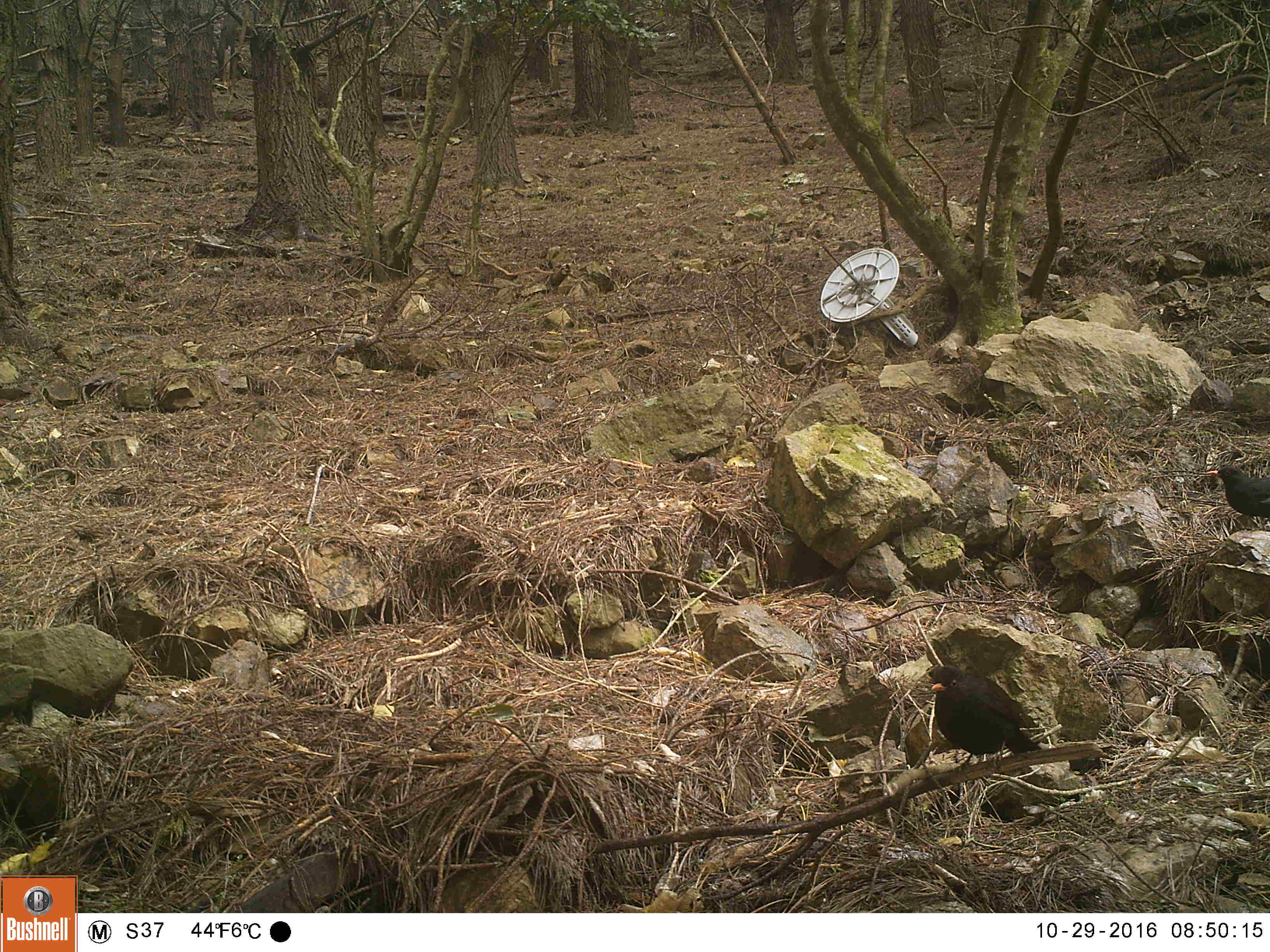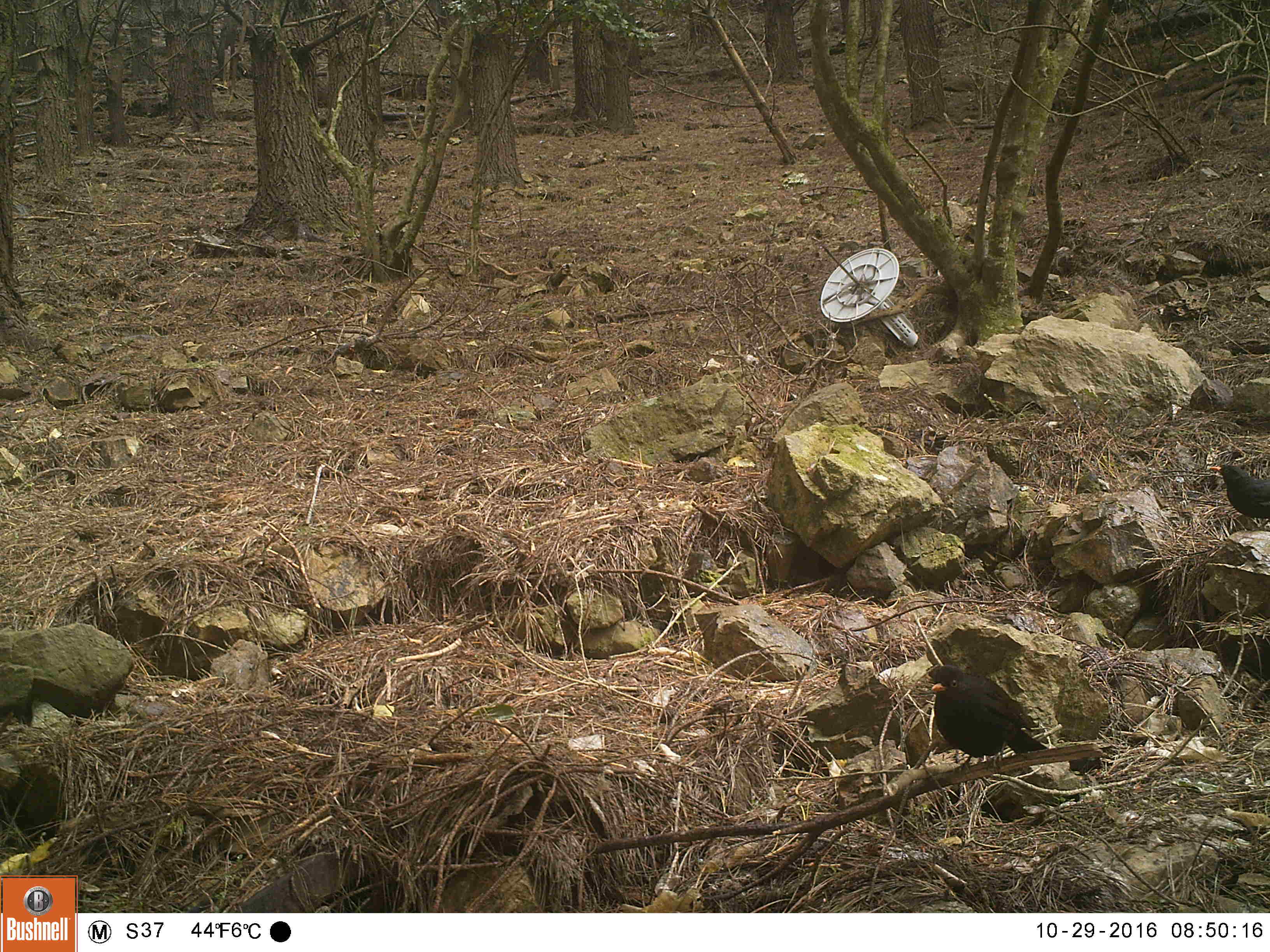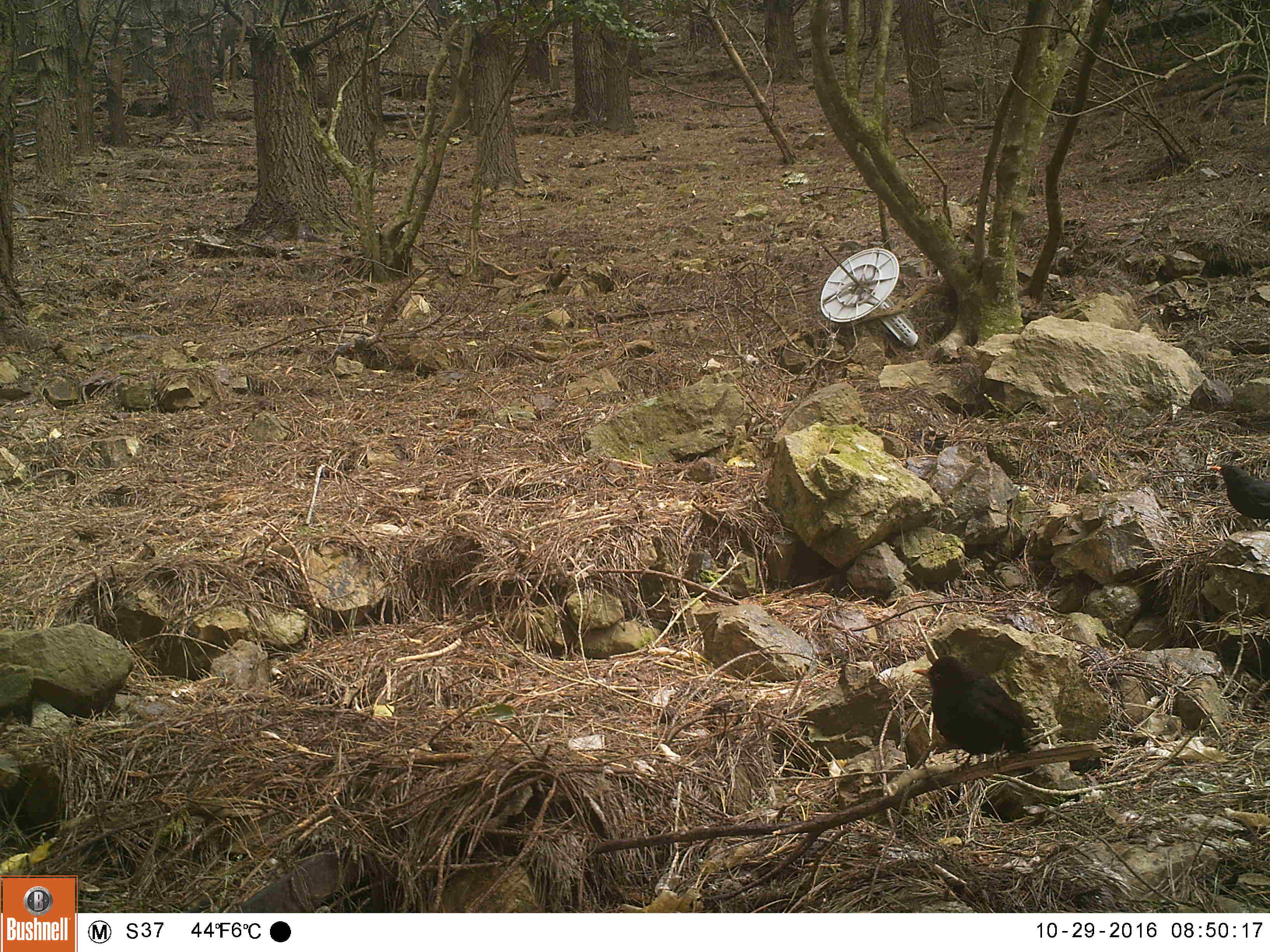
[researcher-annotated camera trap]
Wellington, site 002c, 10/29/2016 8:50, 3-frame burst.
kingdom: Animalia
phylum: Chordata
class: Aves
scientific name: Aves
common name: bird